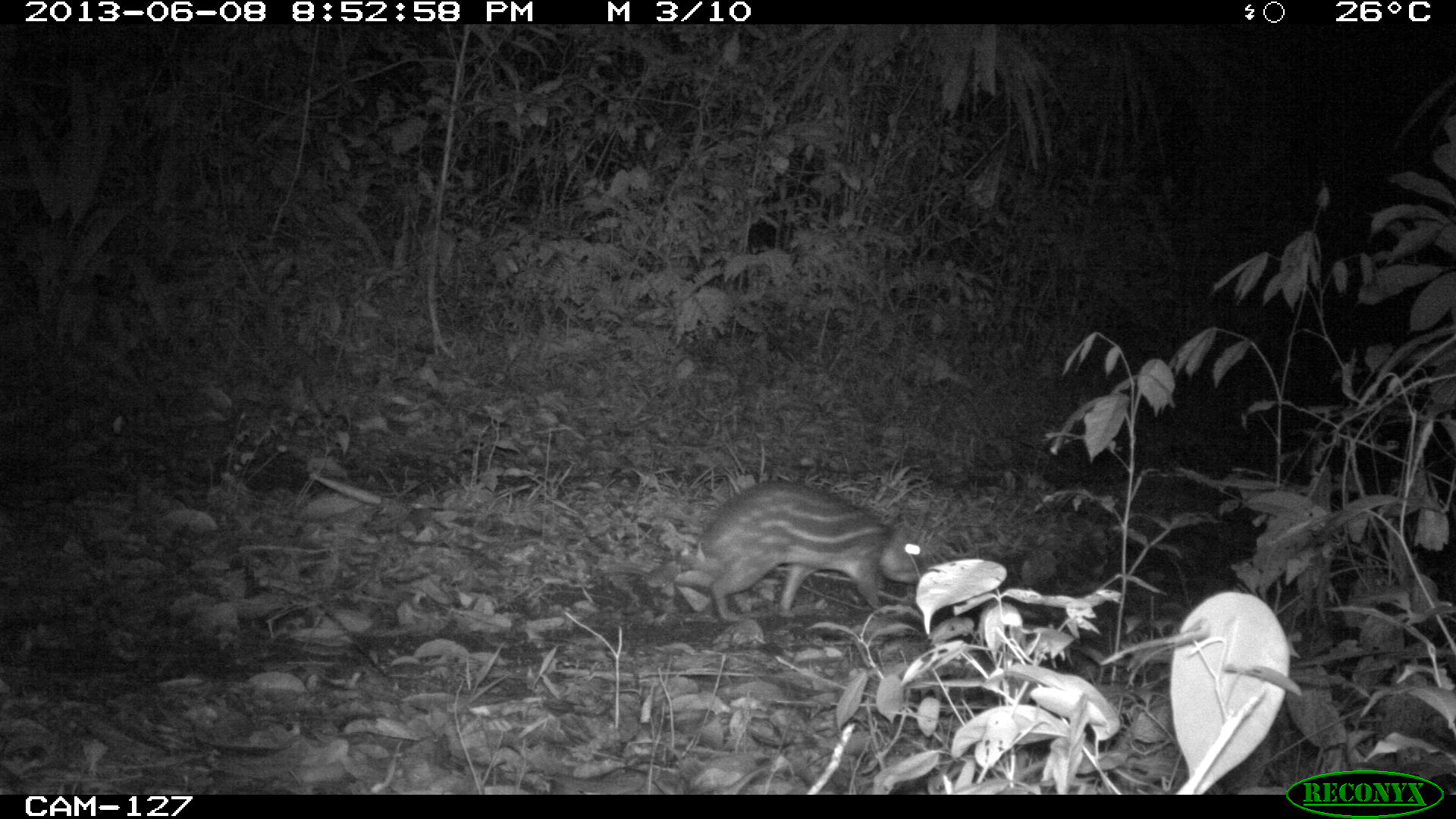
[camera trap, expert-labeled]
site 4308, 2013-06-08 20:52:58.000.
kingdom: Animalia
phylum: Chordata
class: Mammalia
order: Rodentia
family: Cuniculidae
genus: Cuniculus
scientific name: Cuniculus paca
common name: lowland paca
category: agouti paca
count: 1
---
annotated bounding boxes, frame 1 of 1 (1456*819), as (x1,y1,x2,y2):
agouti paca: (643,477,924,622)